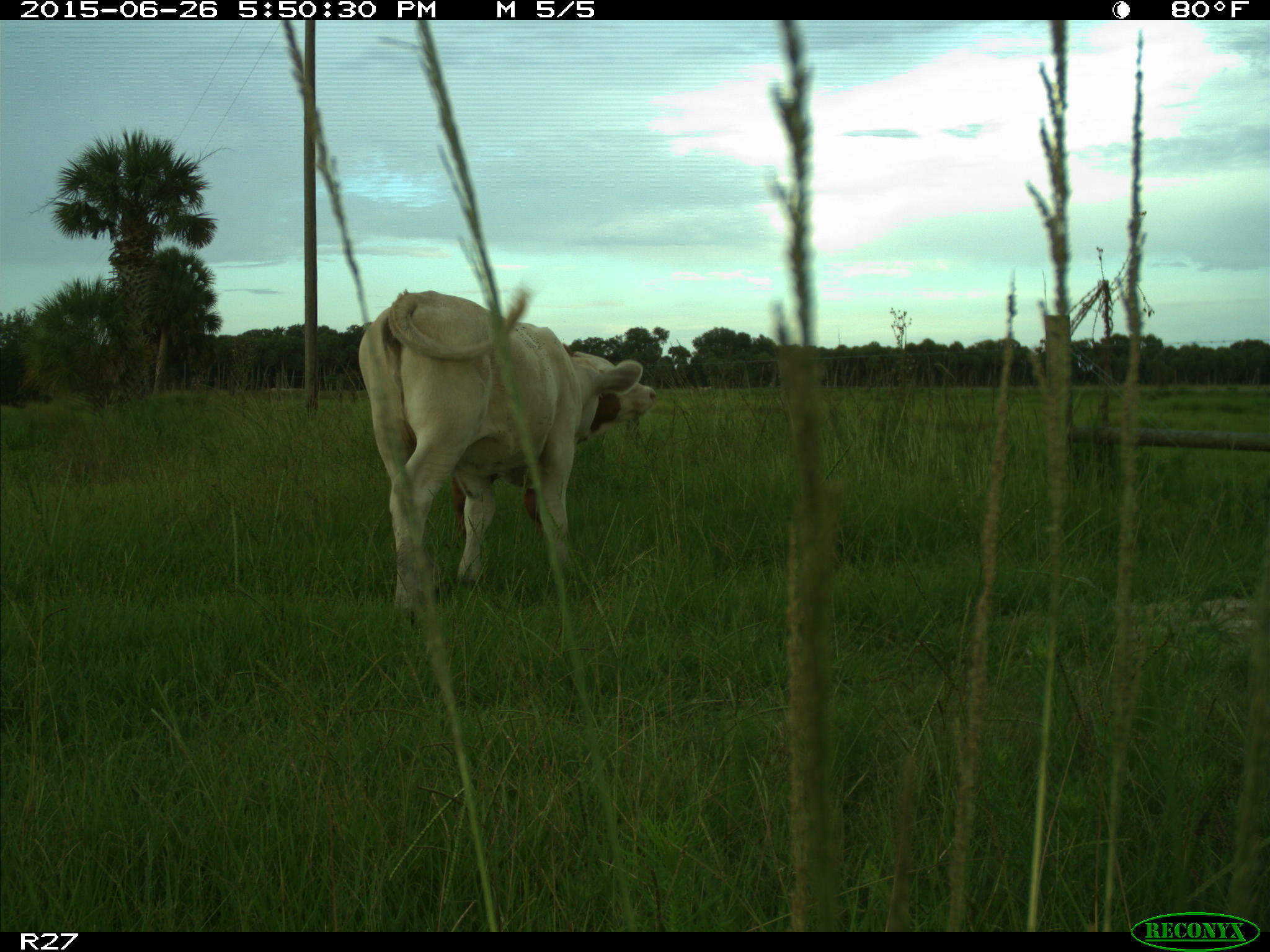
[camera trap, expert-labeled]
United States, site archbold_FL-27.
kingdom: Animalia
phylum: Chordata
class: Mammalia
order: Artiodactyla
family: Bovidae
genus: Bos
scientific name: Bos taurus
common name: domestic cow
Bos taurus (domestic cow).